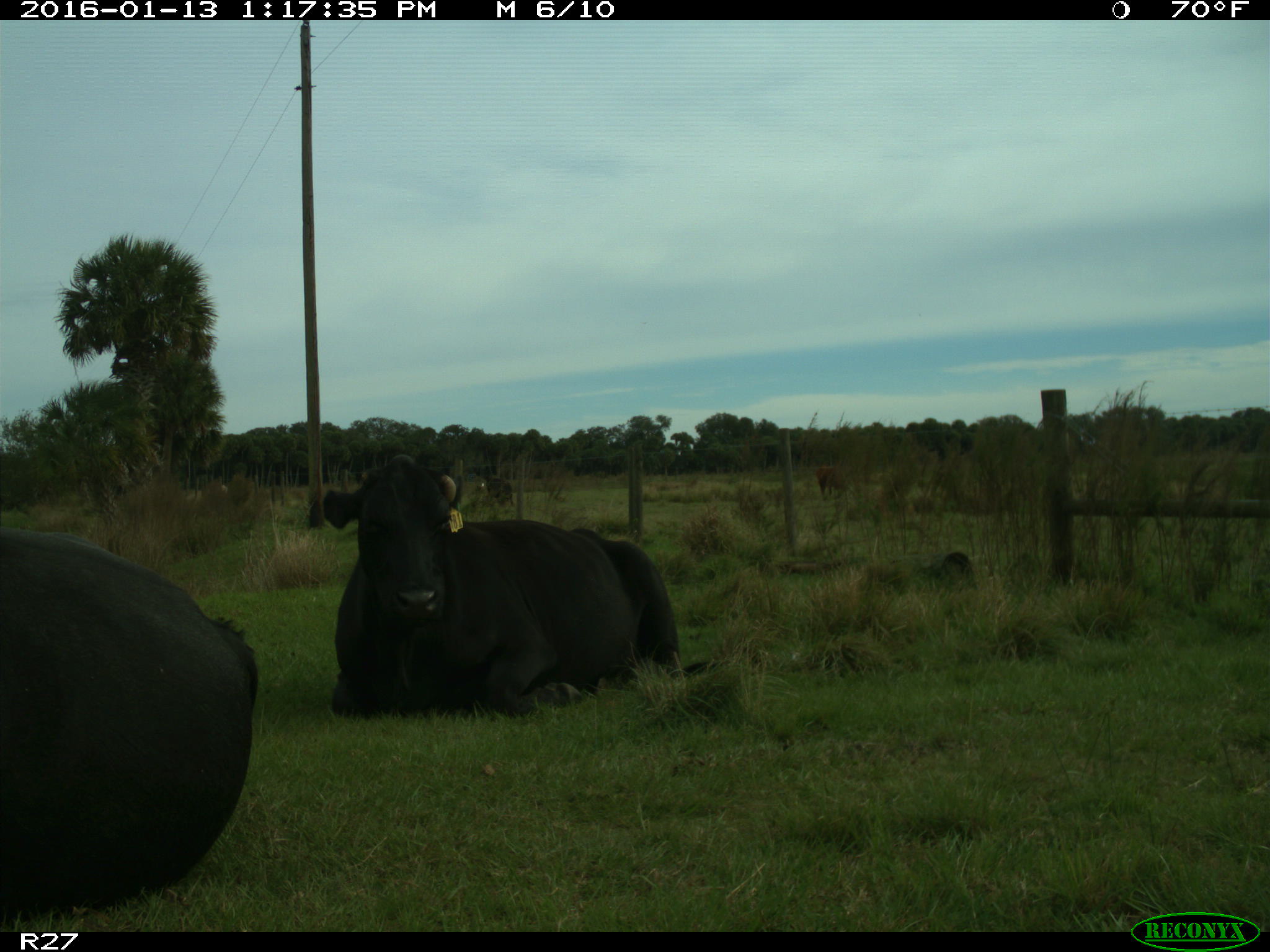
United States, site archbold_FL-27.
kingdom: Animalia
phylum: Chordata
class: Mammalia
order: Artiodactyla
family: Bovidae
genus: Bos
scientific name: Bos taurus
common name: domestic cow